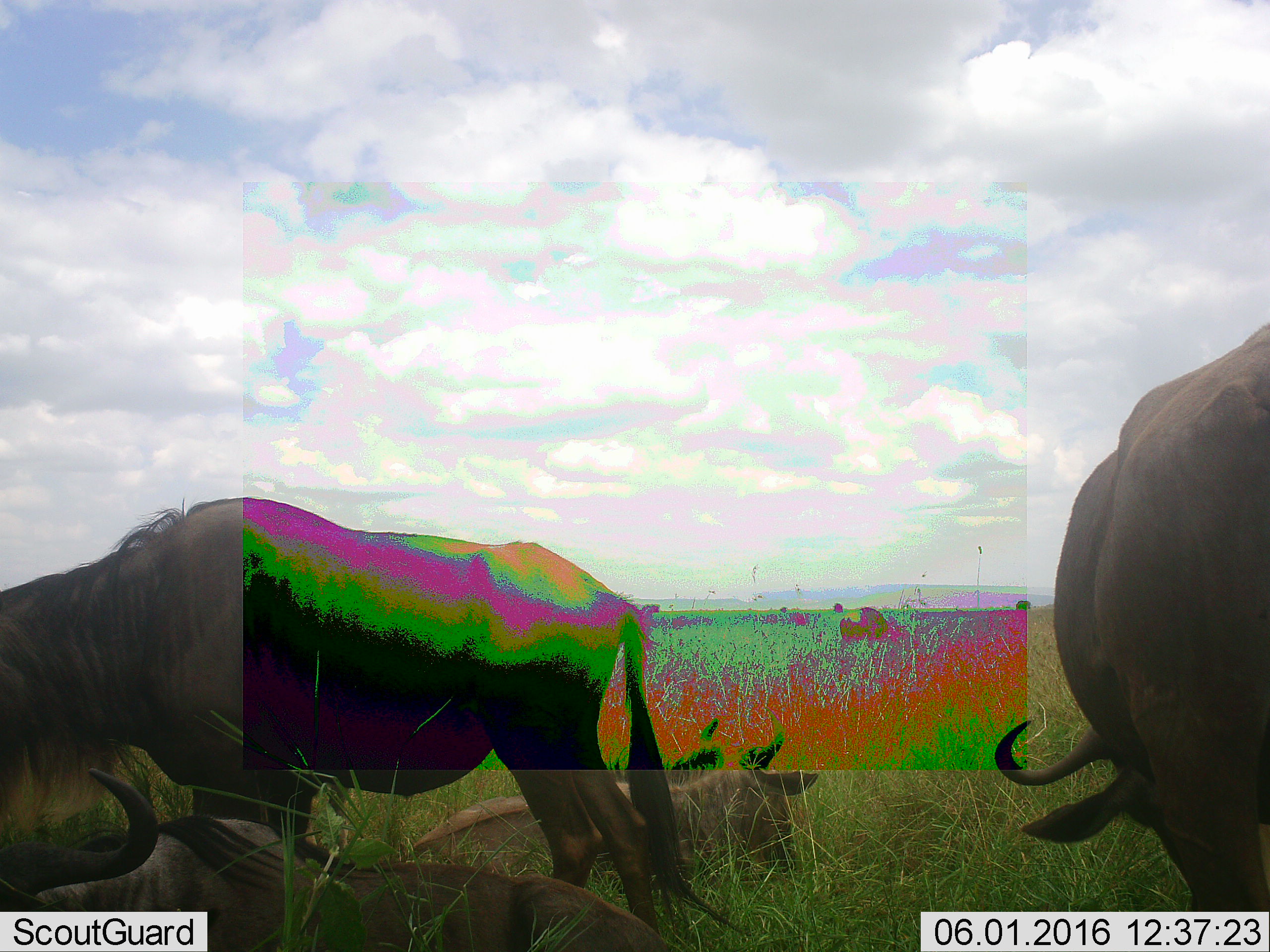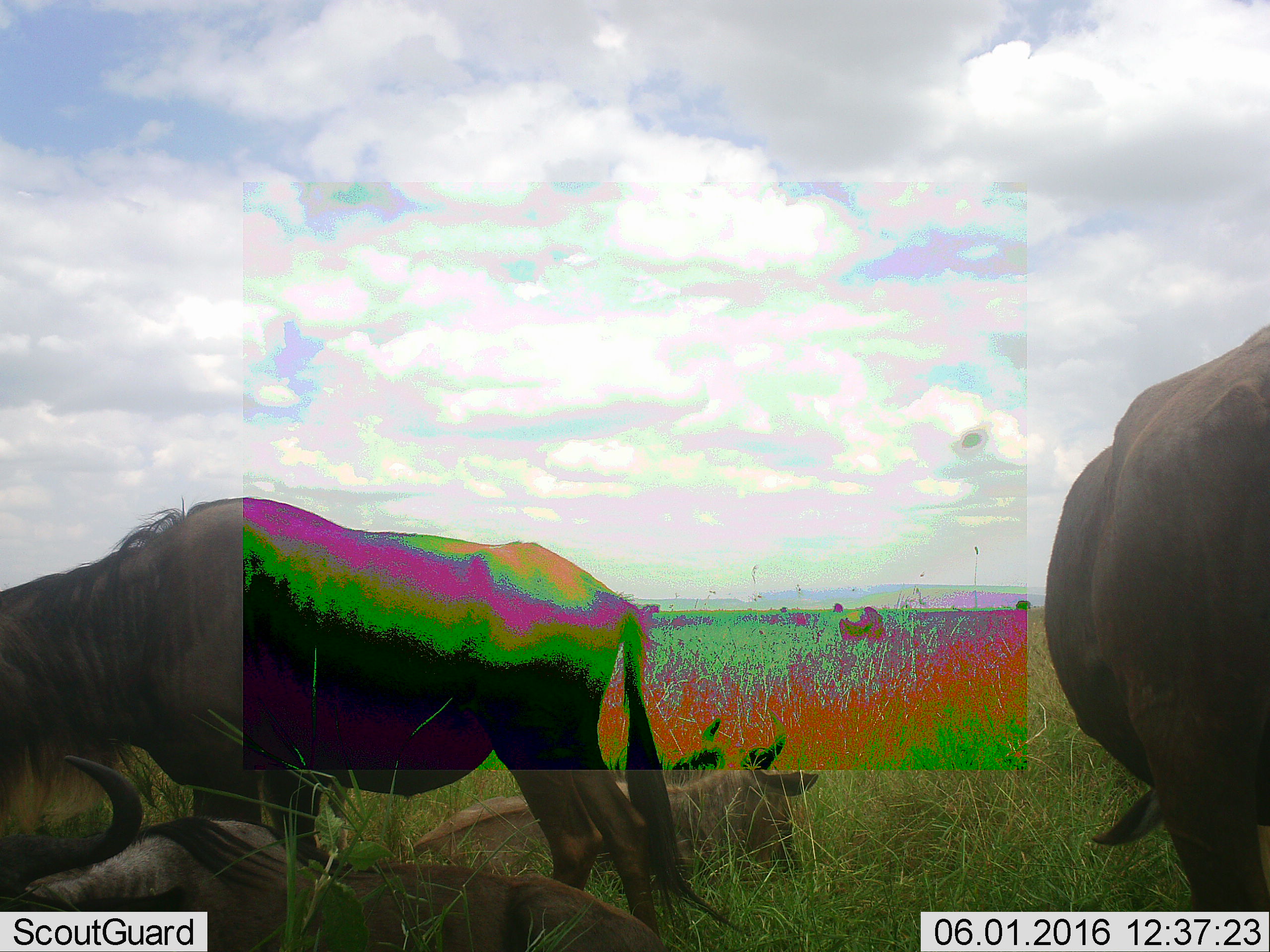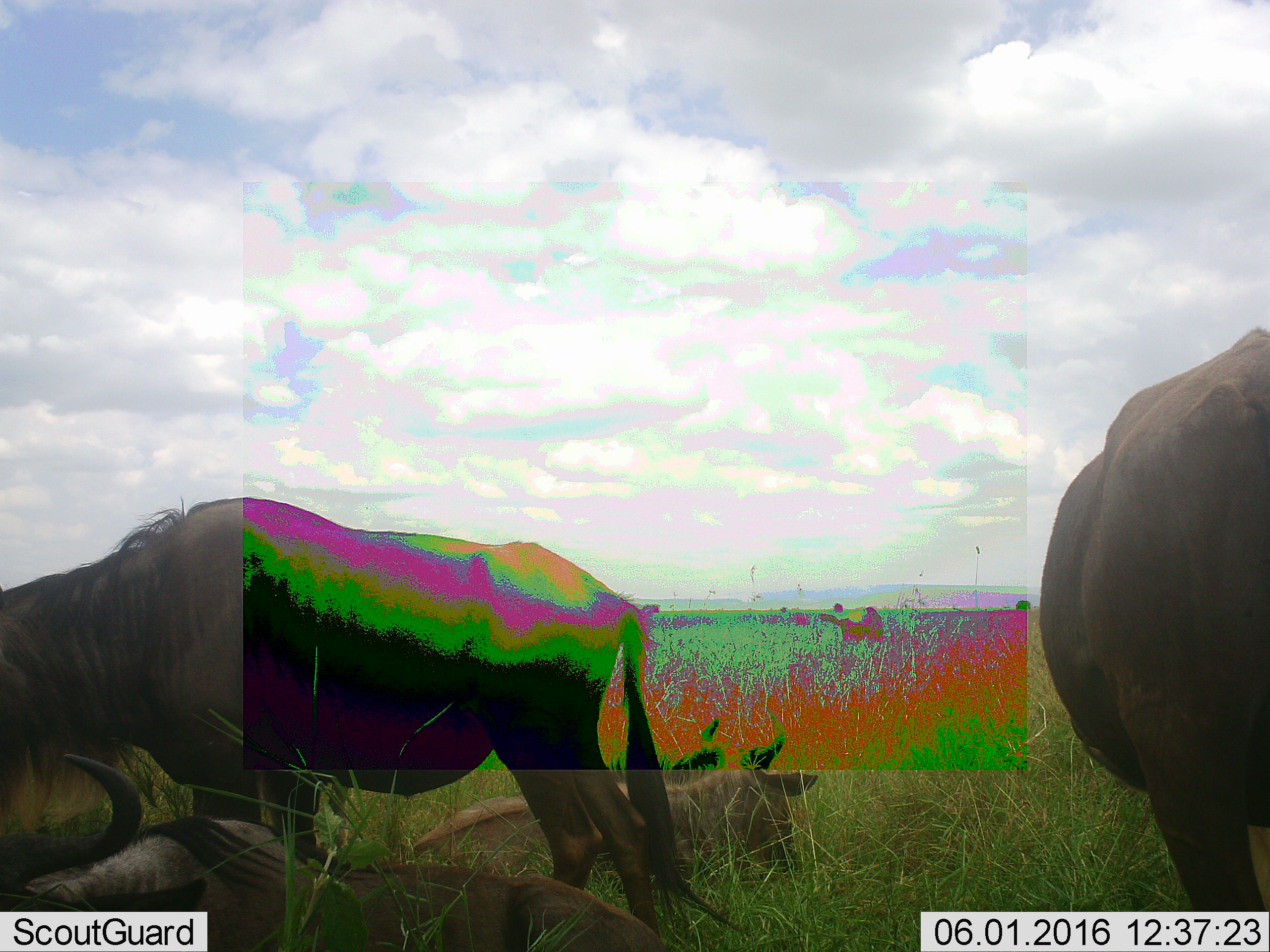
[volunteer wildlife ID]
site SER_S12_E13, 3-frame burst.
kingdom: Animalia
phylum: Chordata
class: Mammalia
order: Artiodactyla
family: Bovidae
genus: Connochaetes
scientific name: Connochaetes taurinus taurinus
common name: blue wildebeest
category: wildebeestblue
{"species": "wildebeestblue (blue wildebeest) (Connochaetes taurinus taurinus)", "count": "4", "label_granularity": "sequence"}